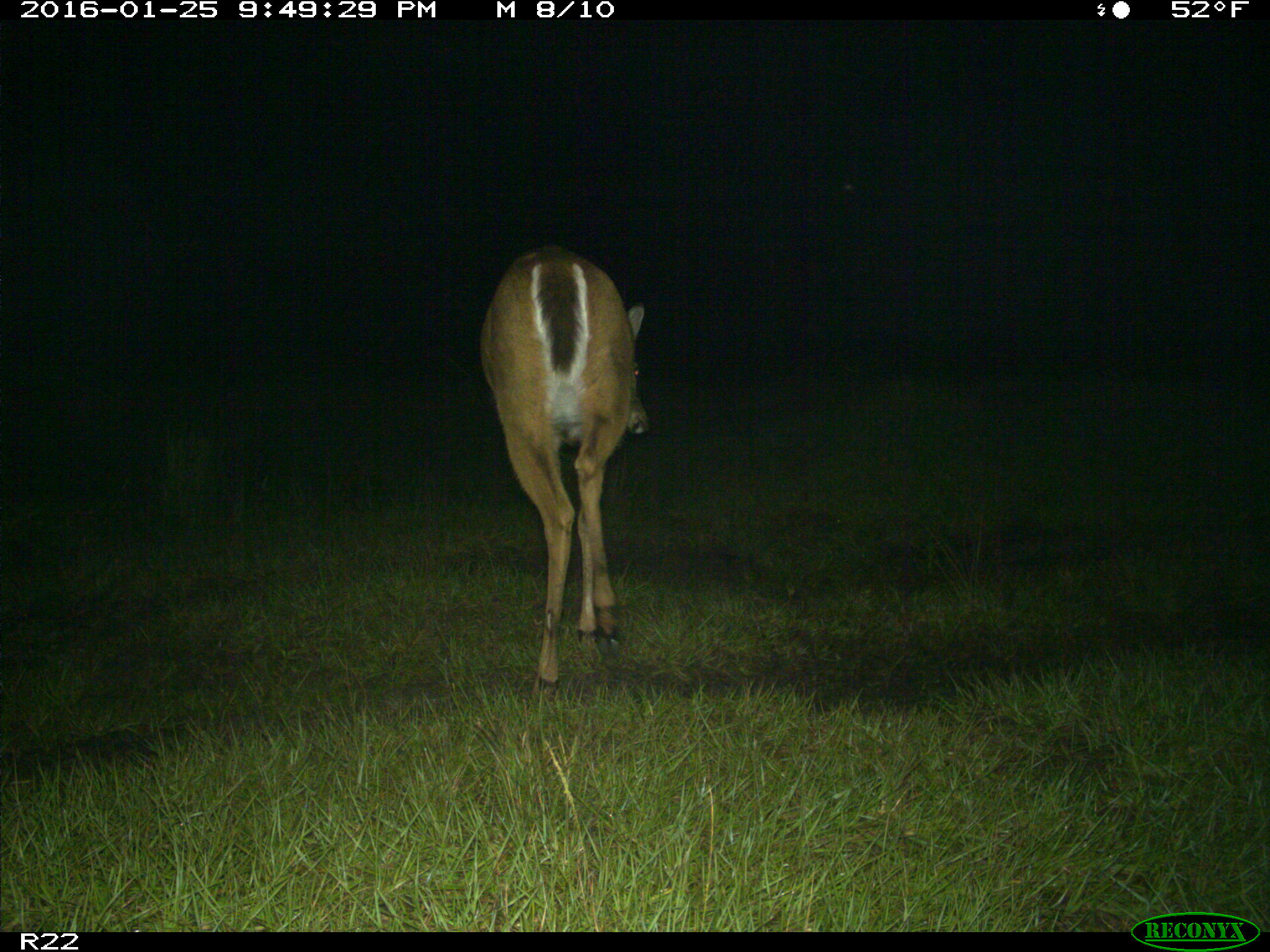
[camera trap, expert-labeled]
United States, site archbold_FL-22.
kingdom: Animalia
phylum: Chordata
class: Mammalia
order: Artiodactyla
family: Cervidae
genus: Odocoileus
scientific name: Odocoileus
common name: deer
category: unidentified deer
Unidentified deer (deer) (Odocoileus).